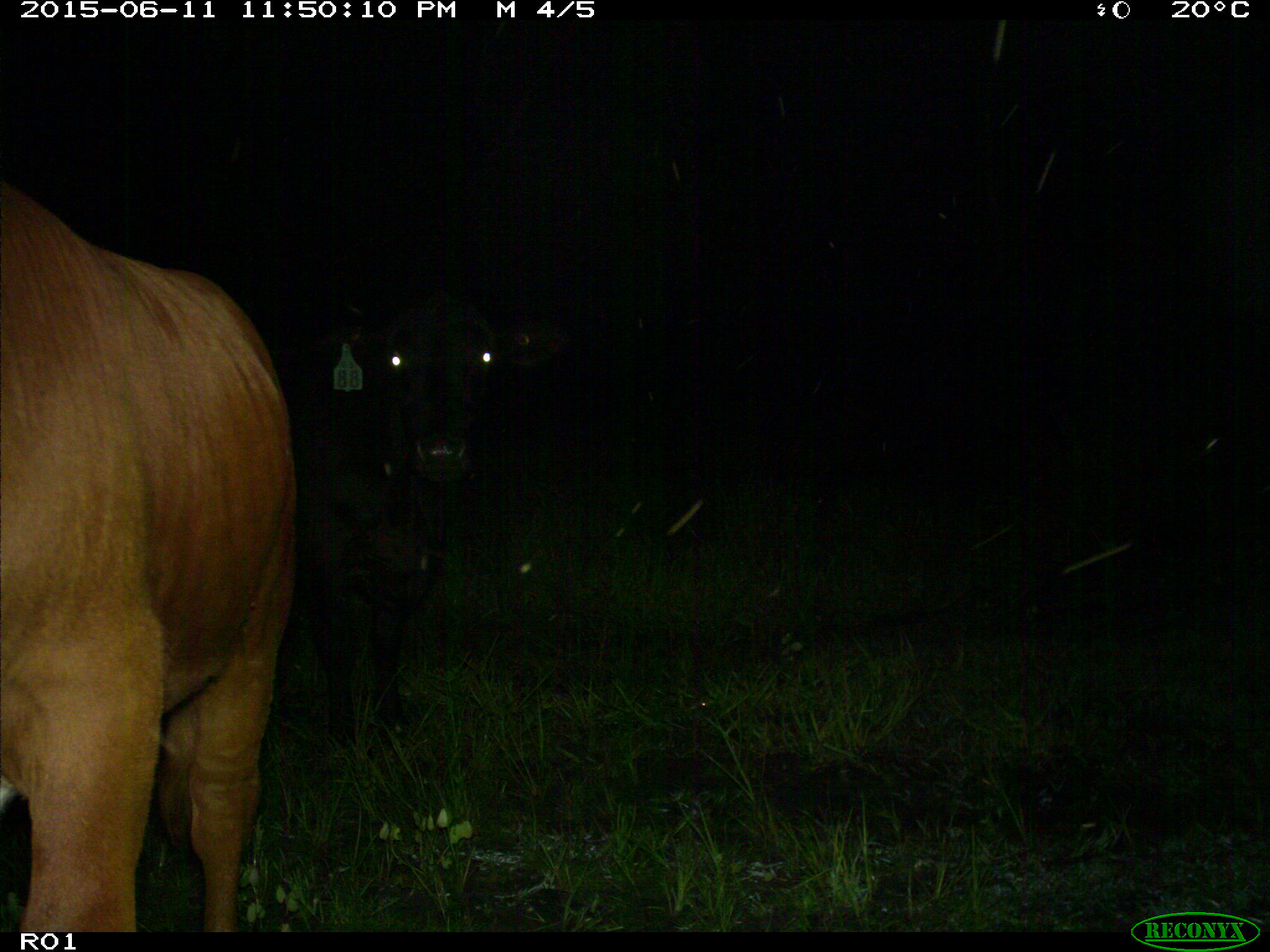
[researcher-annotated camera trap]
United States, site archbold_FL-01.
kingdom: Animalia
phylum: Chordata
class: Mammalia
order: Artiodactyla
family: Bovidae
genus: Bos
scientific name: Bos taurus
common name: domestic cow